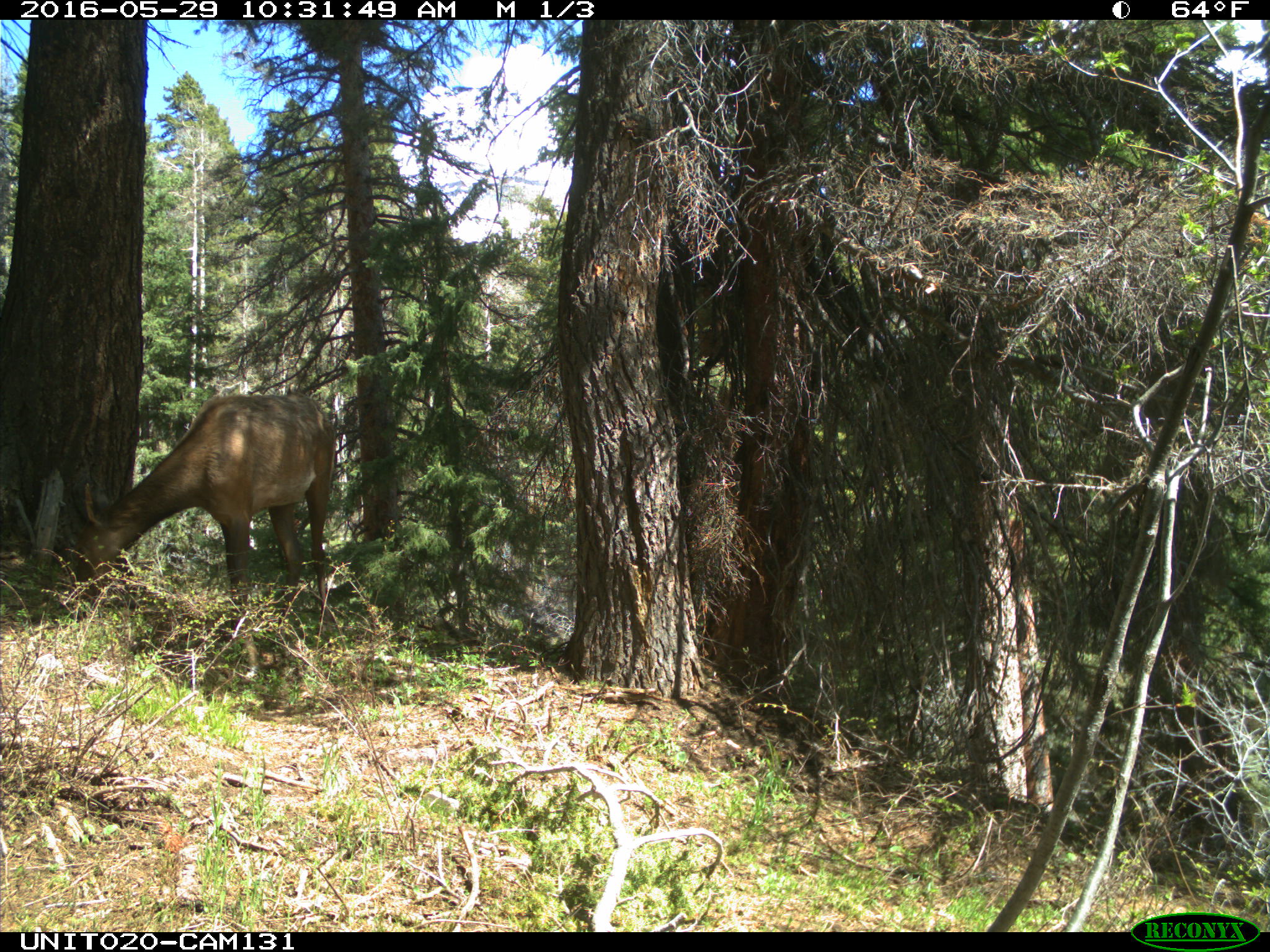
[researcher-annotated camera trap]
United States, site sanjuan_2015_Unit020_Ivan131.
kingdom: Animalia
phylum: Chordata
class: Mammalia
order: Artiodactyla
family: Cervidae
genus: Cervus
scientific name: Cervus elaphus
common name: red deer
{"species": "Cervus elaphus (red deer)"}